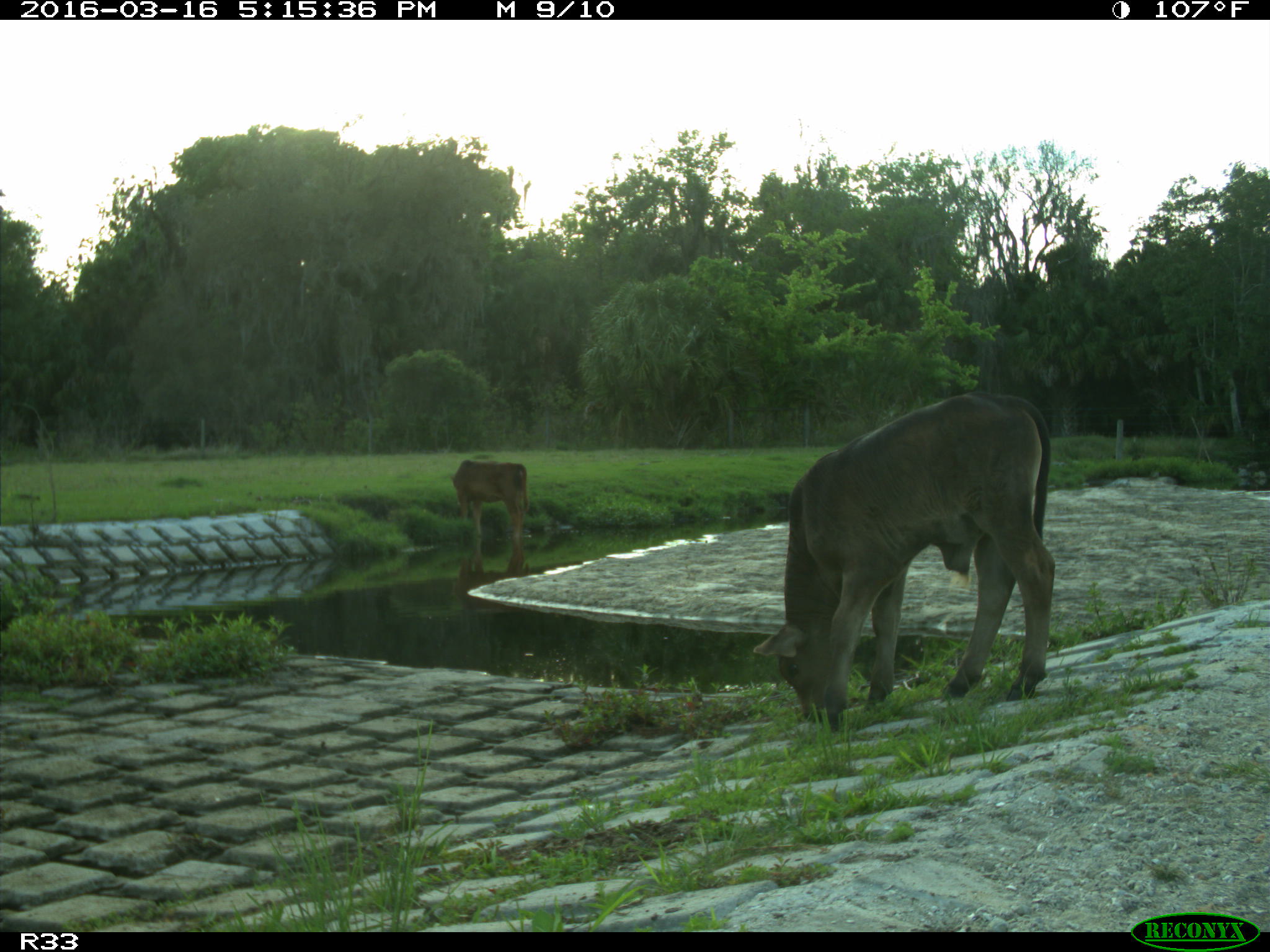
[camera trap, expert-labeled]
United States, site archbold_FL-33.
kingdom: Animalia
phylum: Chordata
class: Mammalia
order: Artiodactyla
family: Bovidae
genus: Bos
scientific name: Bos taurus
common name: domestic cow